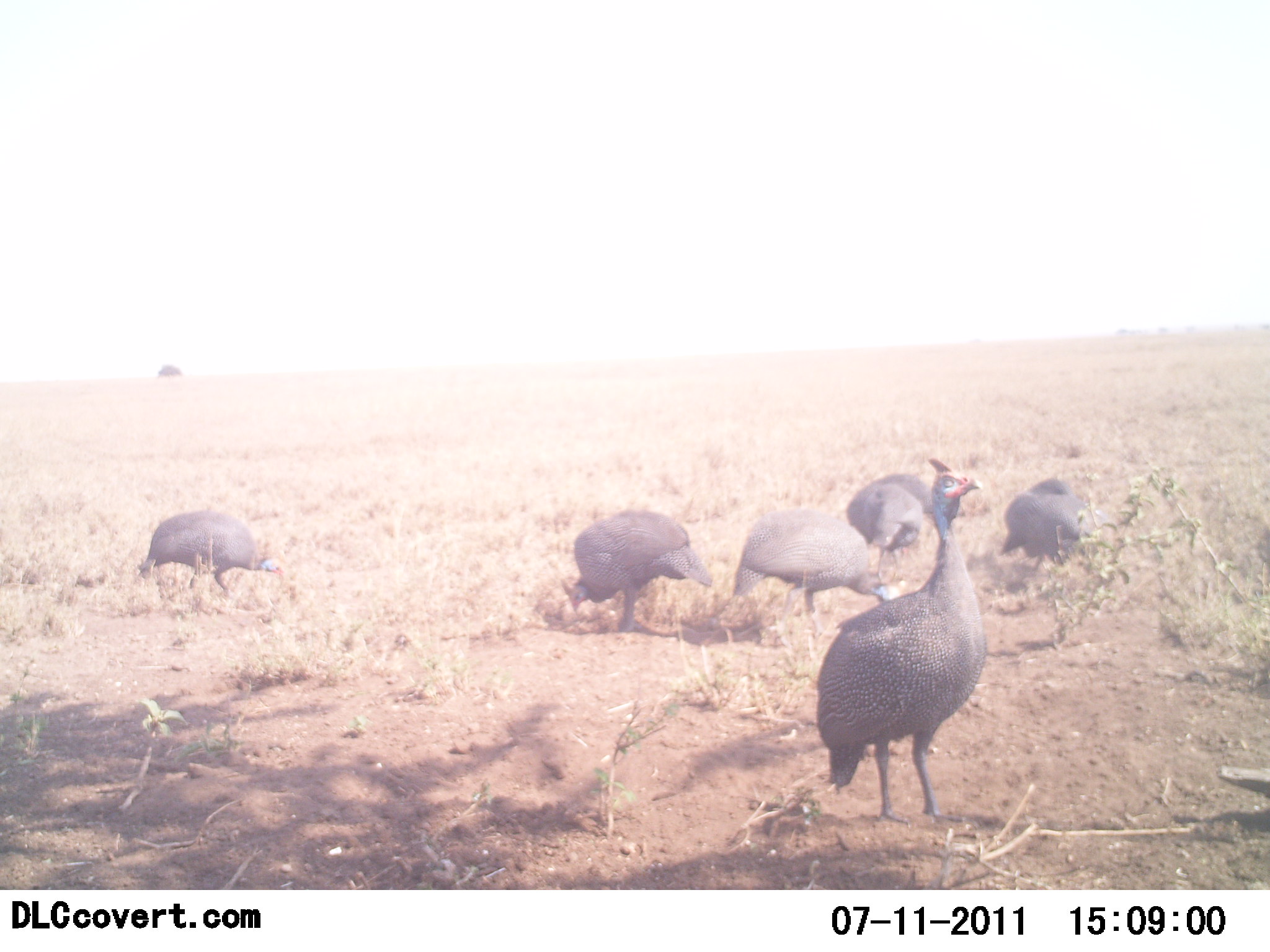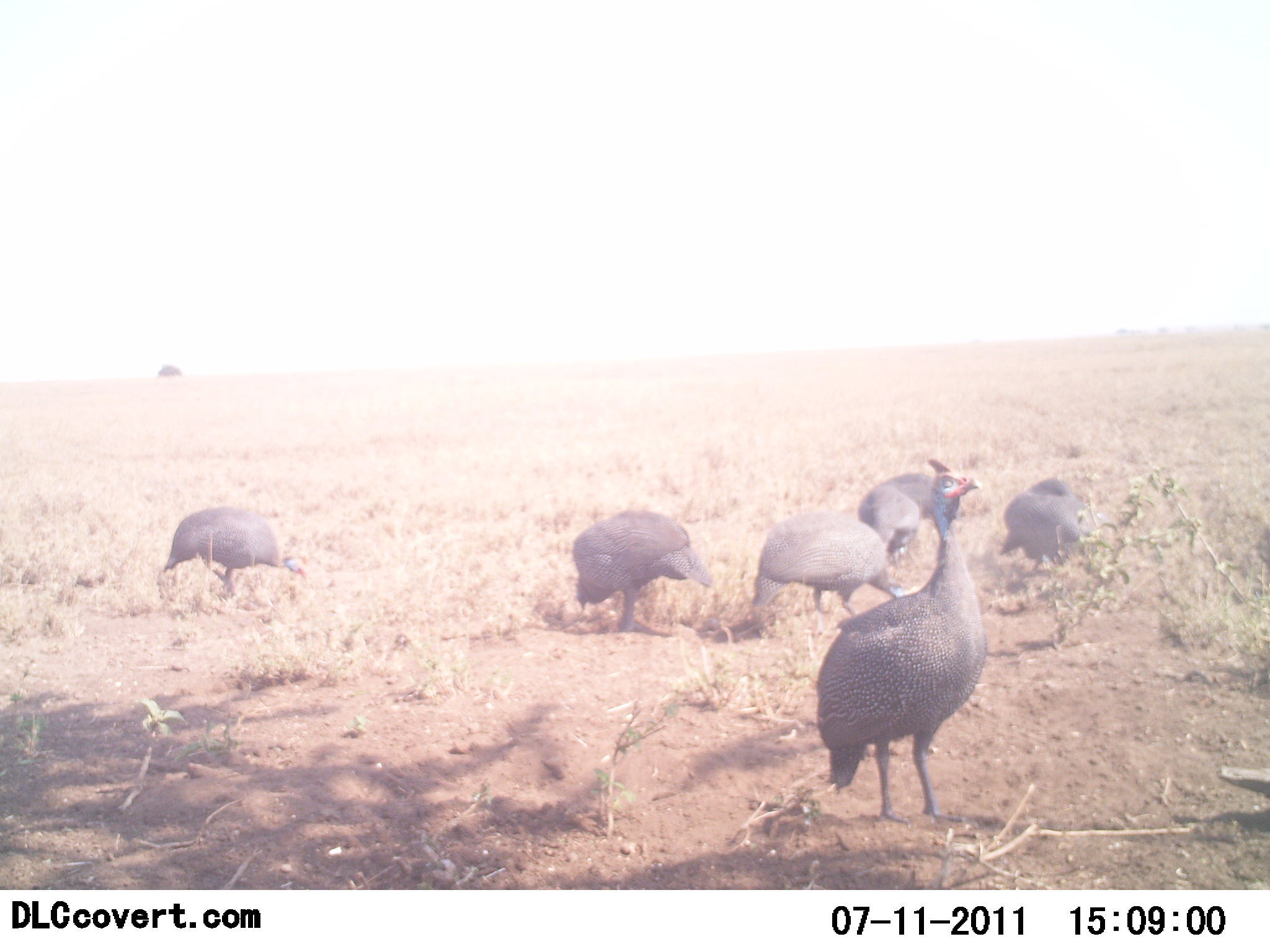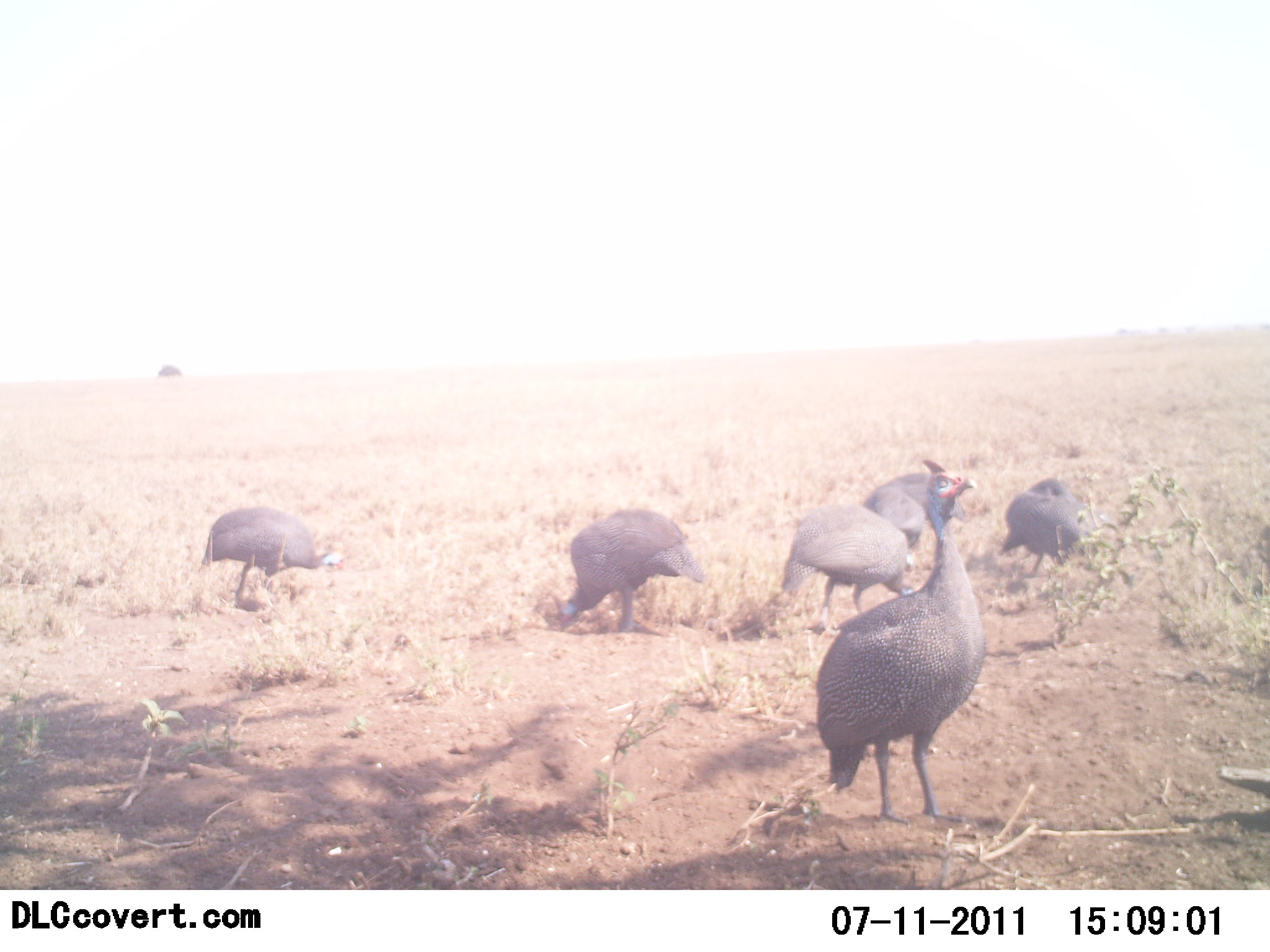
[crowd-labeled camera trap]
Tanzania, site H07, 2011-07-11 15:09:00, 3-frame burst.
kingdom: Animalia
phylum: Chordata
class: Aves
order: Galliformes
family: Numididae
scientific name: Numididae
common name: guinea fowl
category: guineafowl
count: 6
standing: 58%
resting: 0%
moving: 17%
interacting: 0%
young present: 0%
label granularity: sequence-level